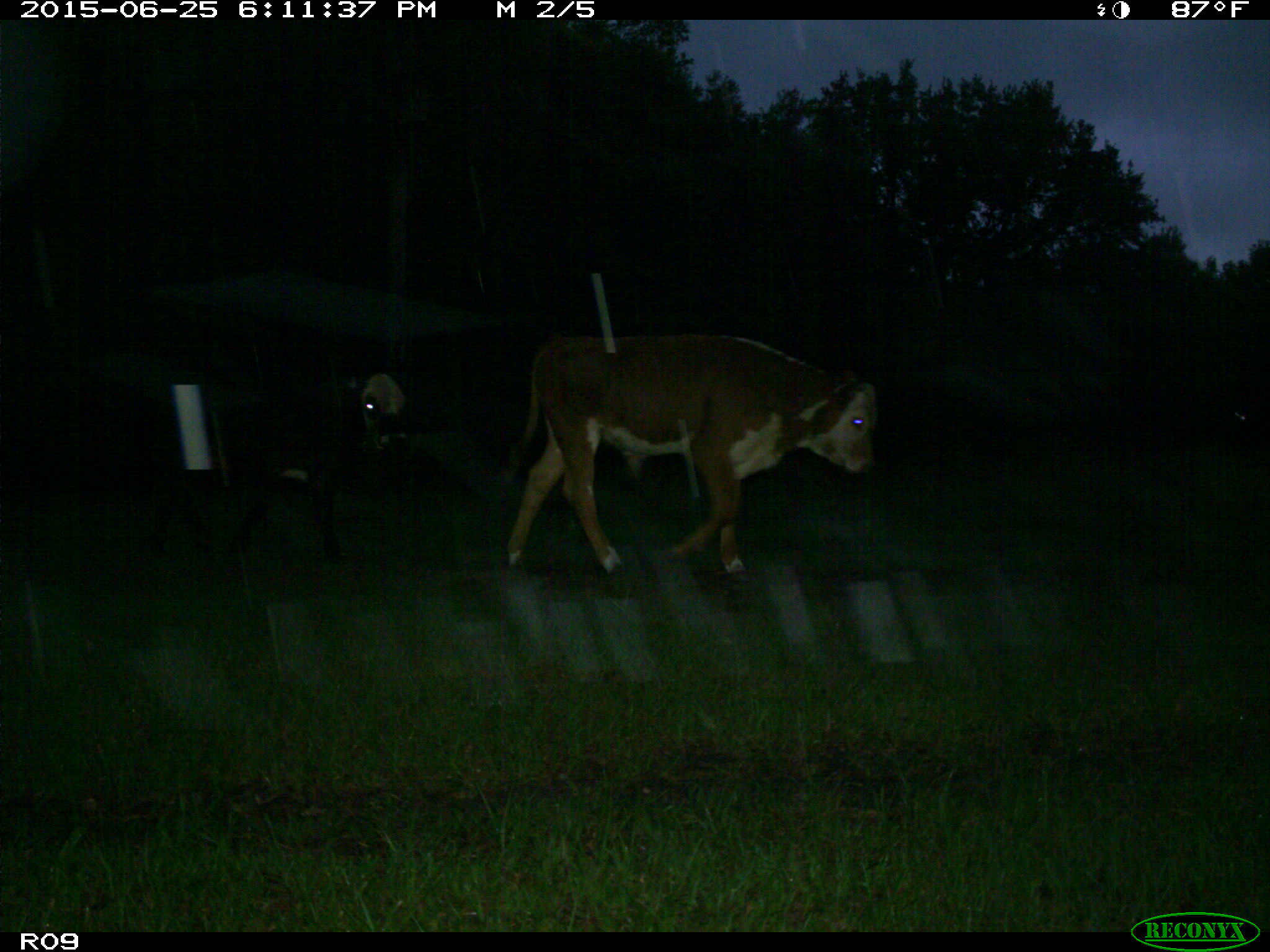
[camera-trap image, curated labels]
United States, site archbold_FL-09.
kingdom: Animalia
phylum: Chordata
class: Mammalia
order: Artiodactyla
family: Bovidae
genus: Bos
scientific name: Bos taurus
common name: domestic cow